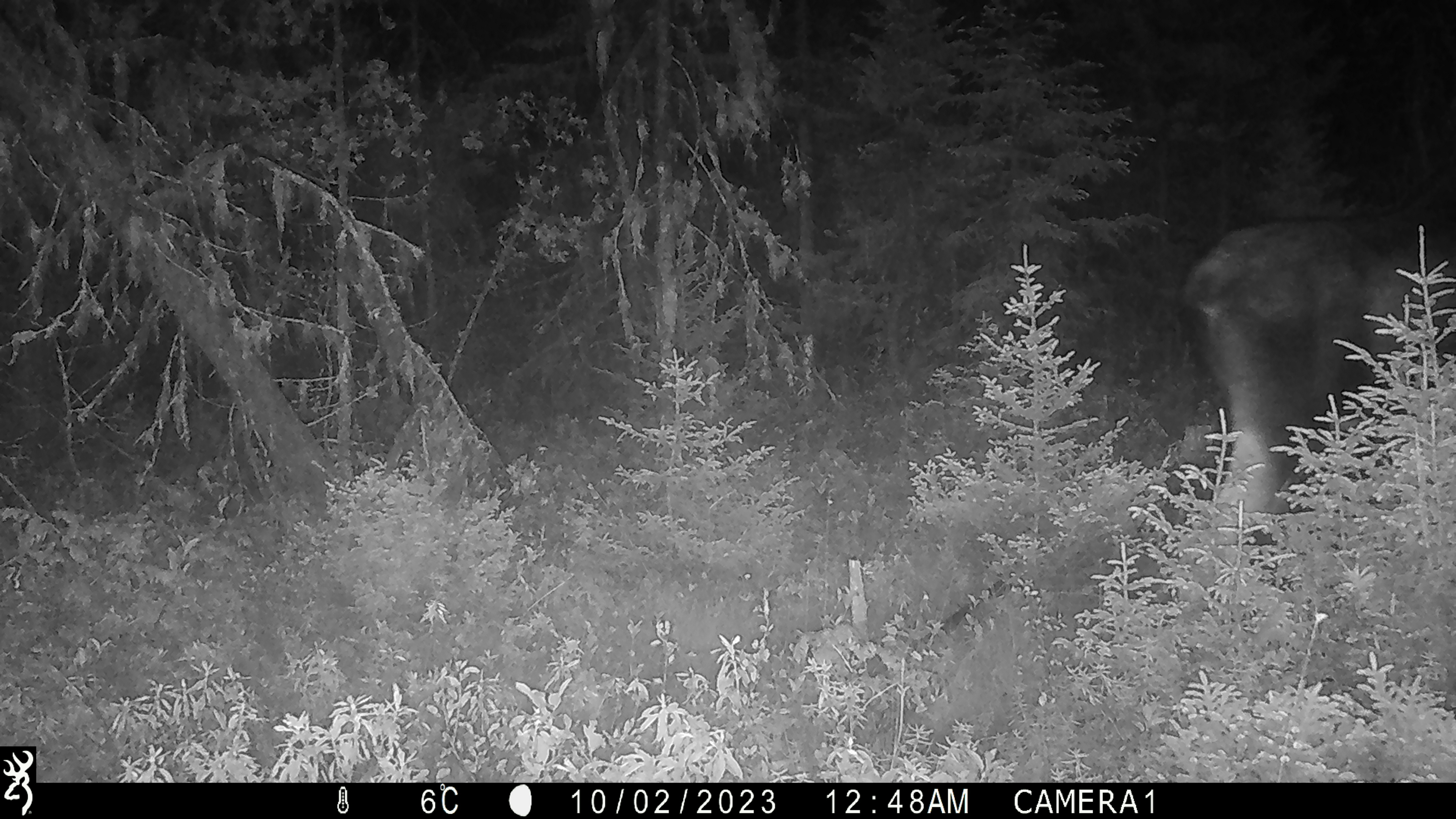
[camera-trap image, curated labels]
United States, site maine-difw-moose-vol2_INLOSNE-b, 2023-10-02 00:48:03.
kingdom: Animalia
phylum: Chordata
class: Mammalia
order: Artiodactyla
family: Cervidae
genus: Alces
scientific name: Alces alces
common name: moose